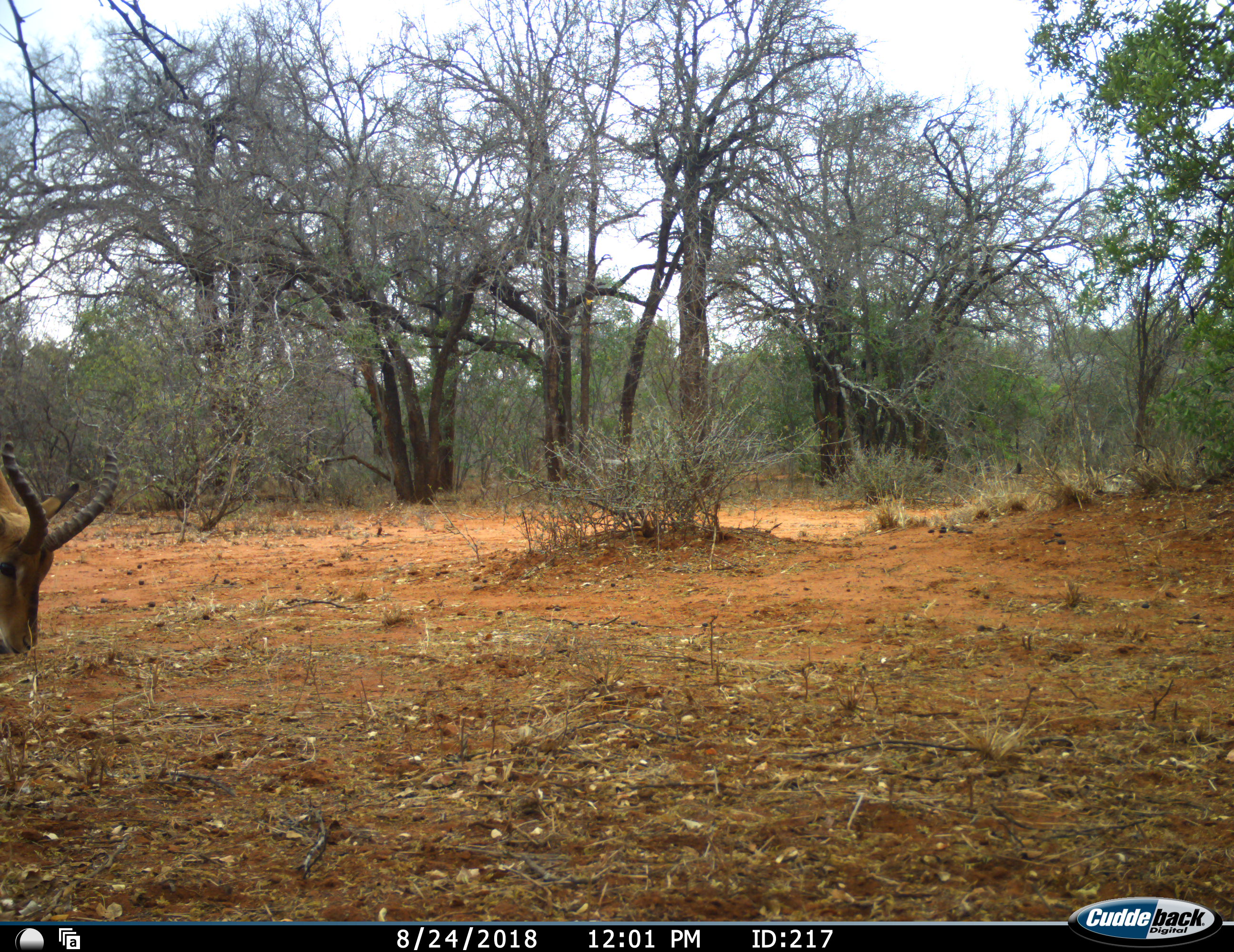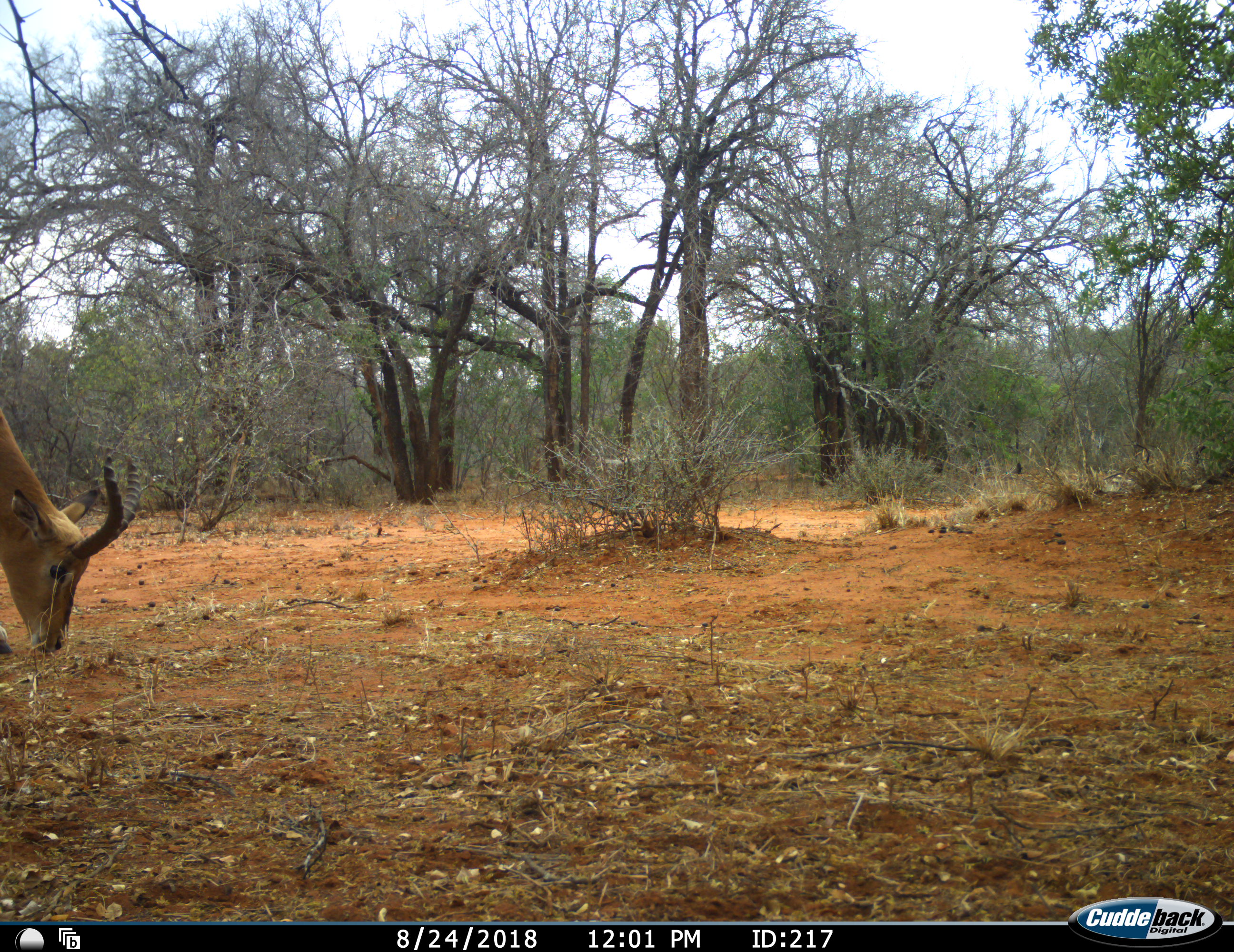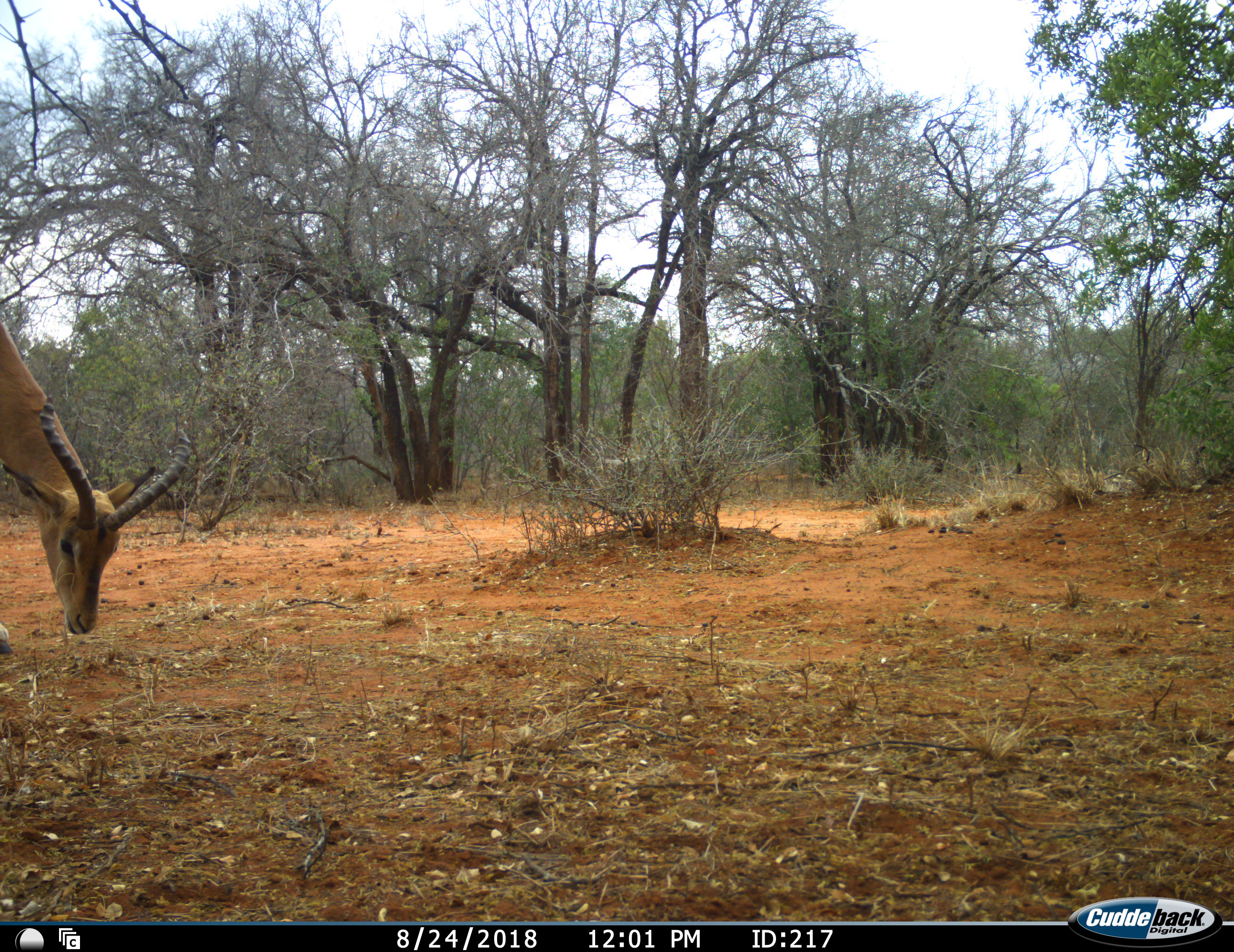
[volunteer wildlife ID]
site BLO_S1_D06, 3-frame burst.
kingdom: Animalia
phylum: Chordata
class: Mammalia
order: Artiodactyla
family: Bovidae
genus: Aepyceros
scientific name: Aepyceros melampus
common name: impala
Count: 1.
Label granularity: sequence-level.